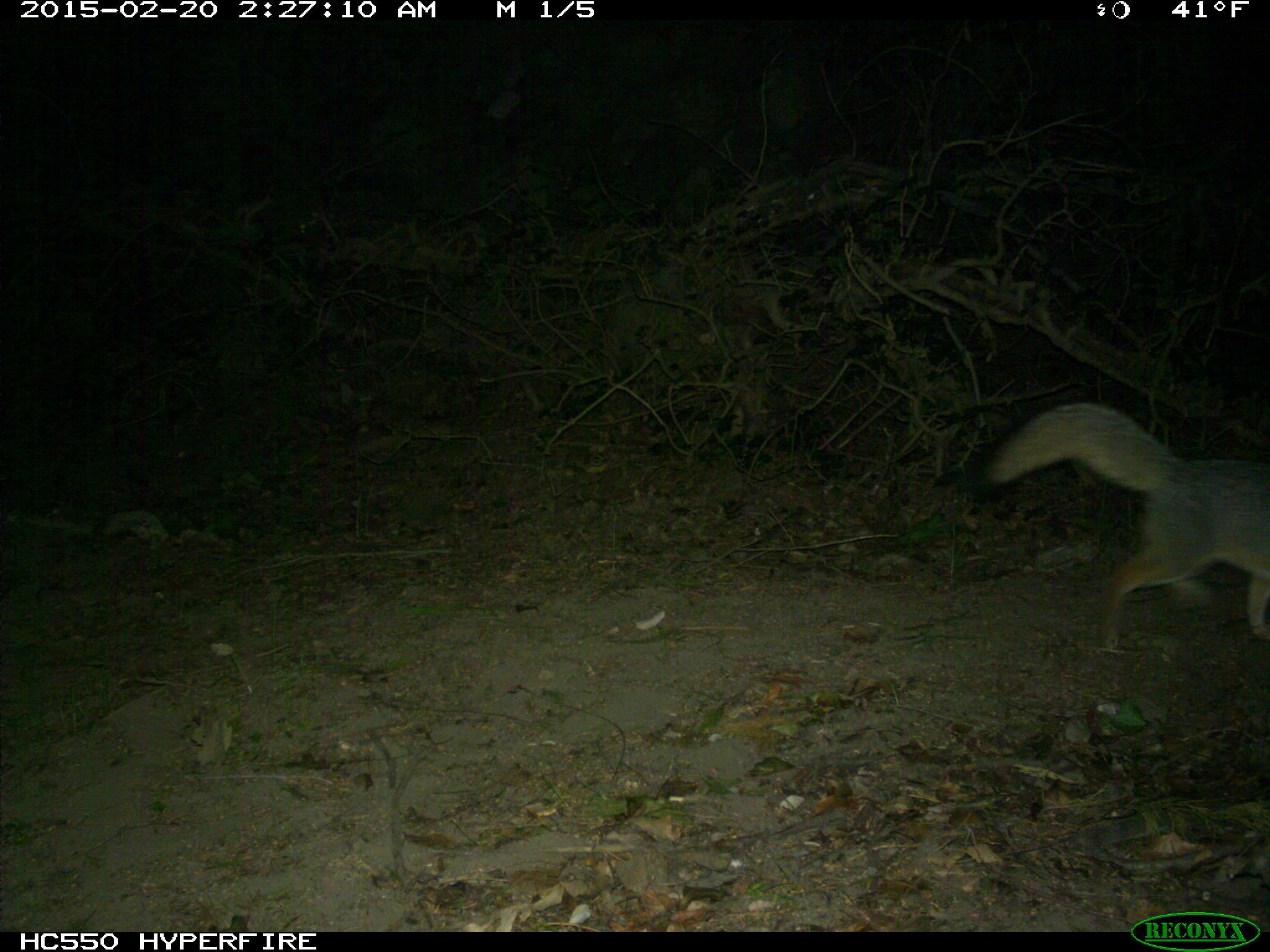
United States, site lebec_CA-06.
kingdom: Animalia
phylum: Chordata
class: Mammalia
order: Carnivora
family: Canidae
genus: Urocyon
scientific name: Urocyon cinereoargenteus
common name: gray fox